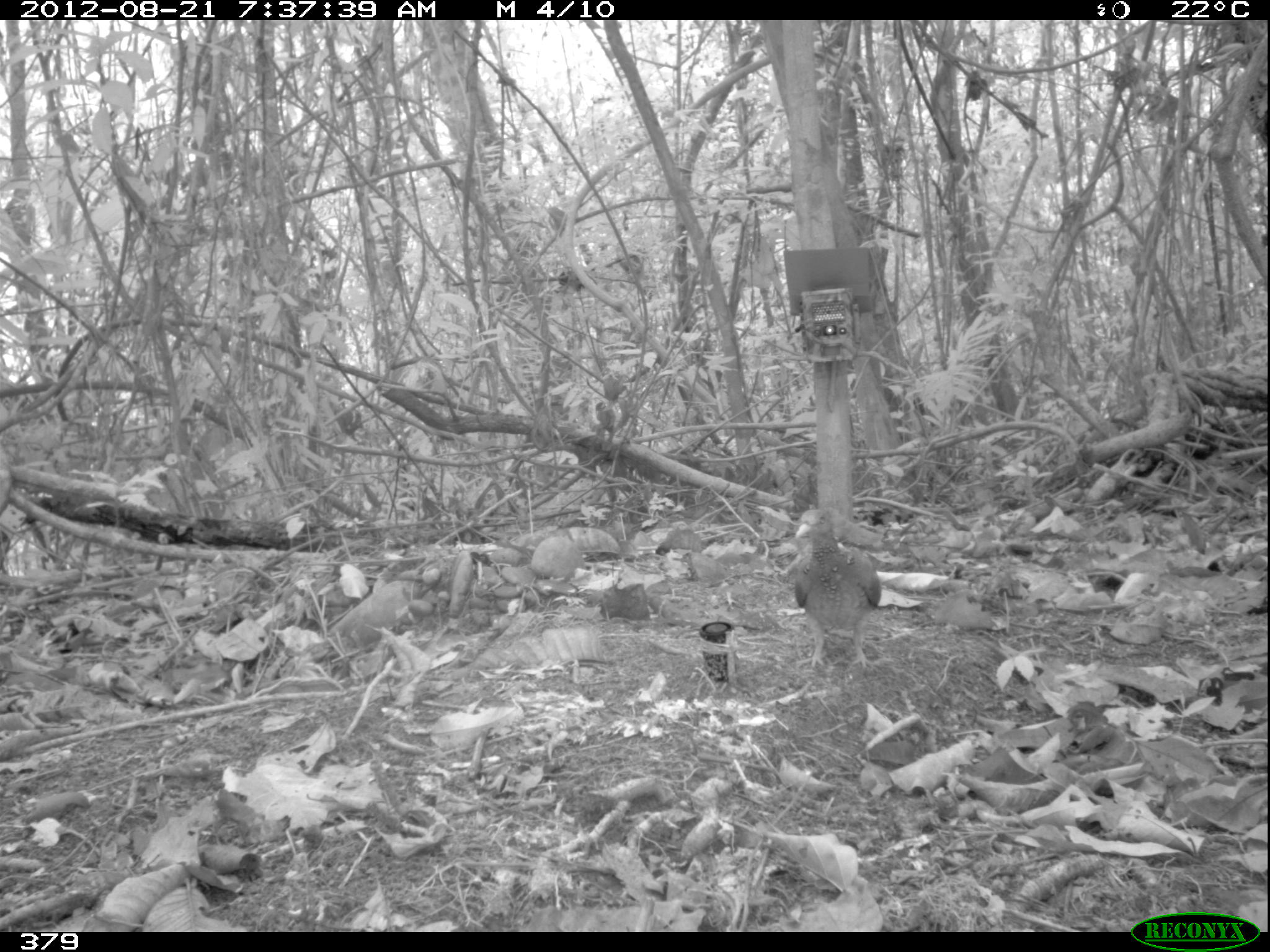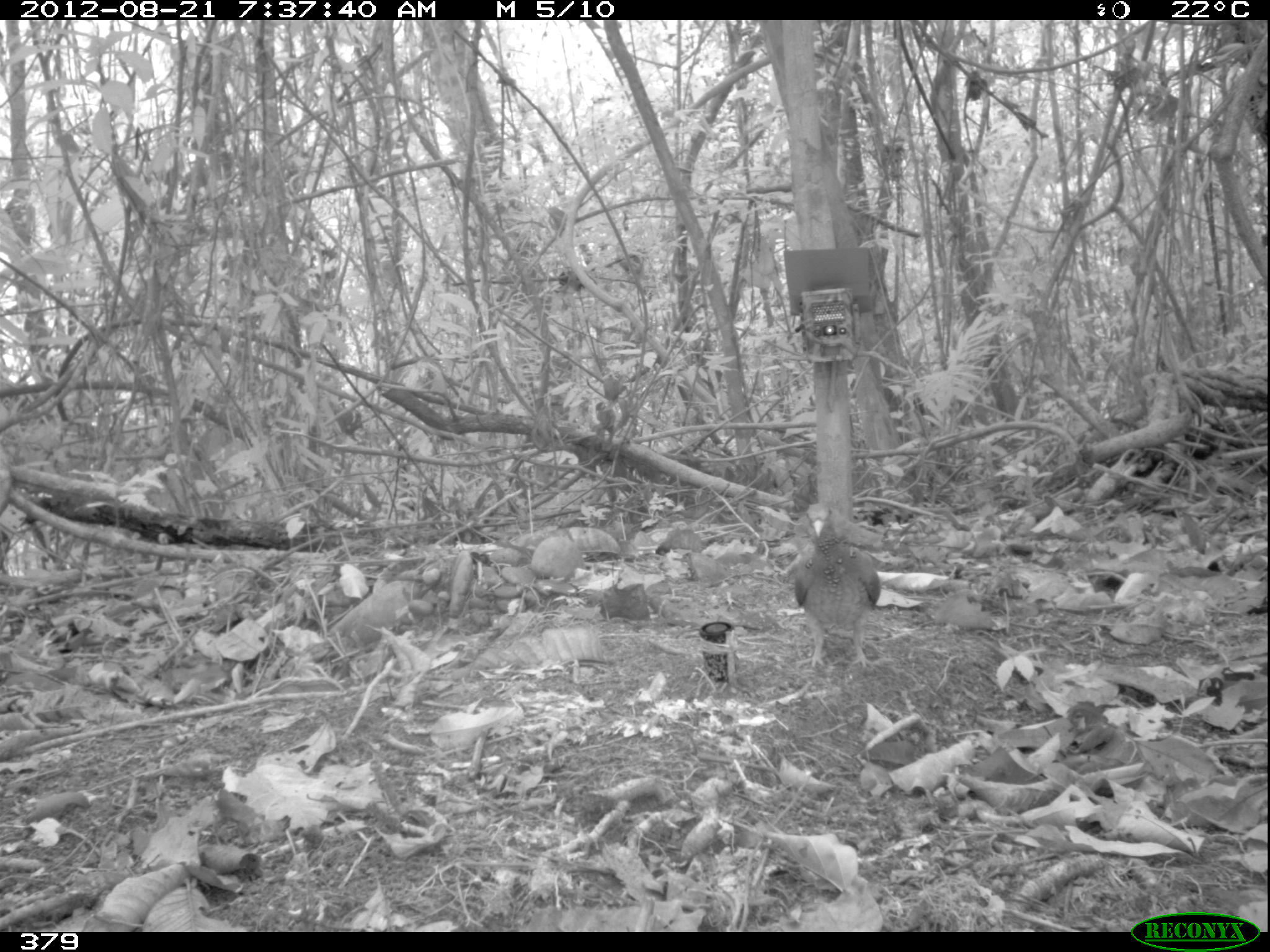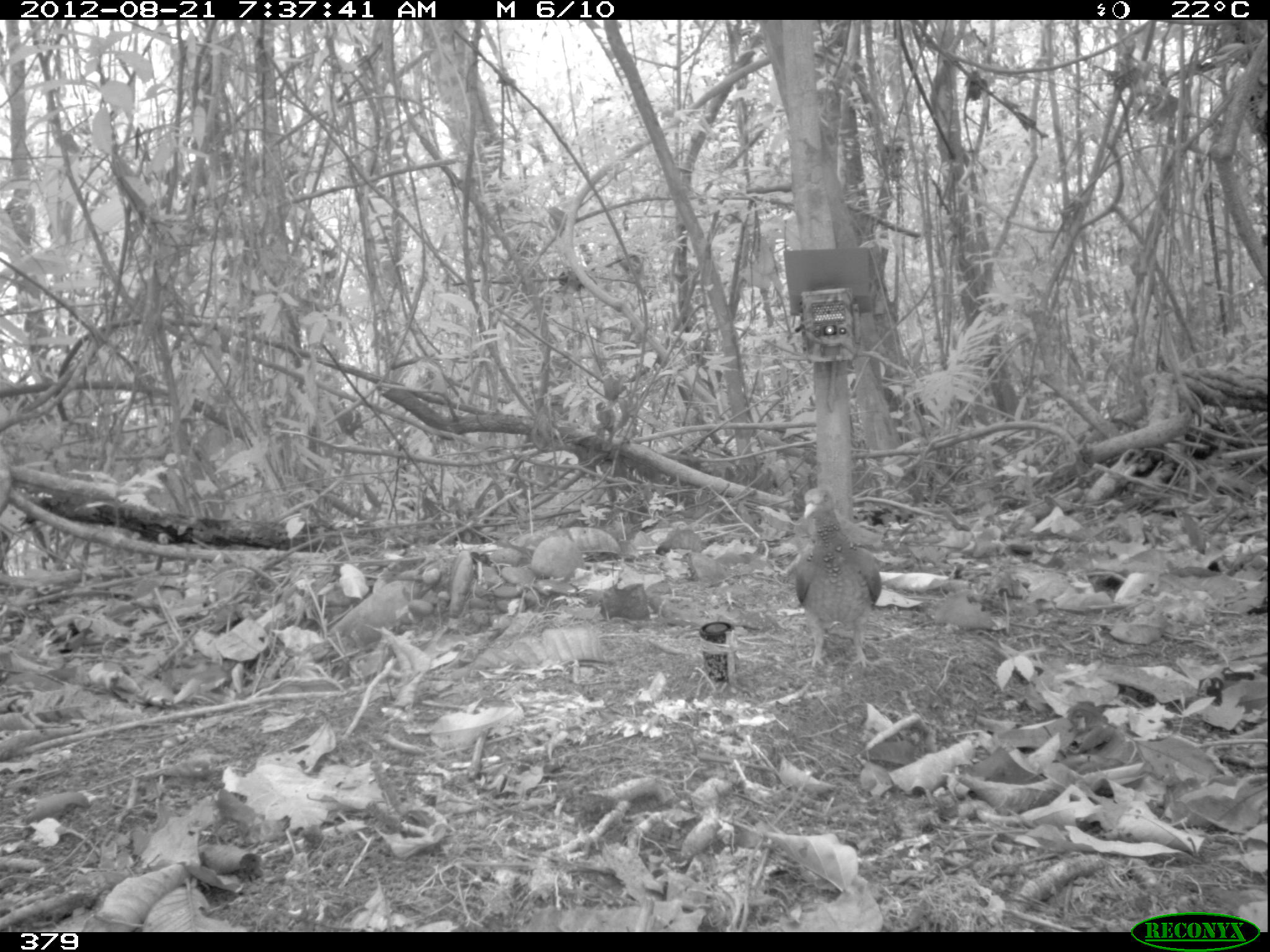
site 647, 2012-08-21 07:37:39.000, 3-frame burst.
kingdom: Animalia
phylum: Chordata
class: Aves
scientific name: Aves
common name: bird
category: unknown bird